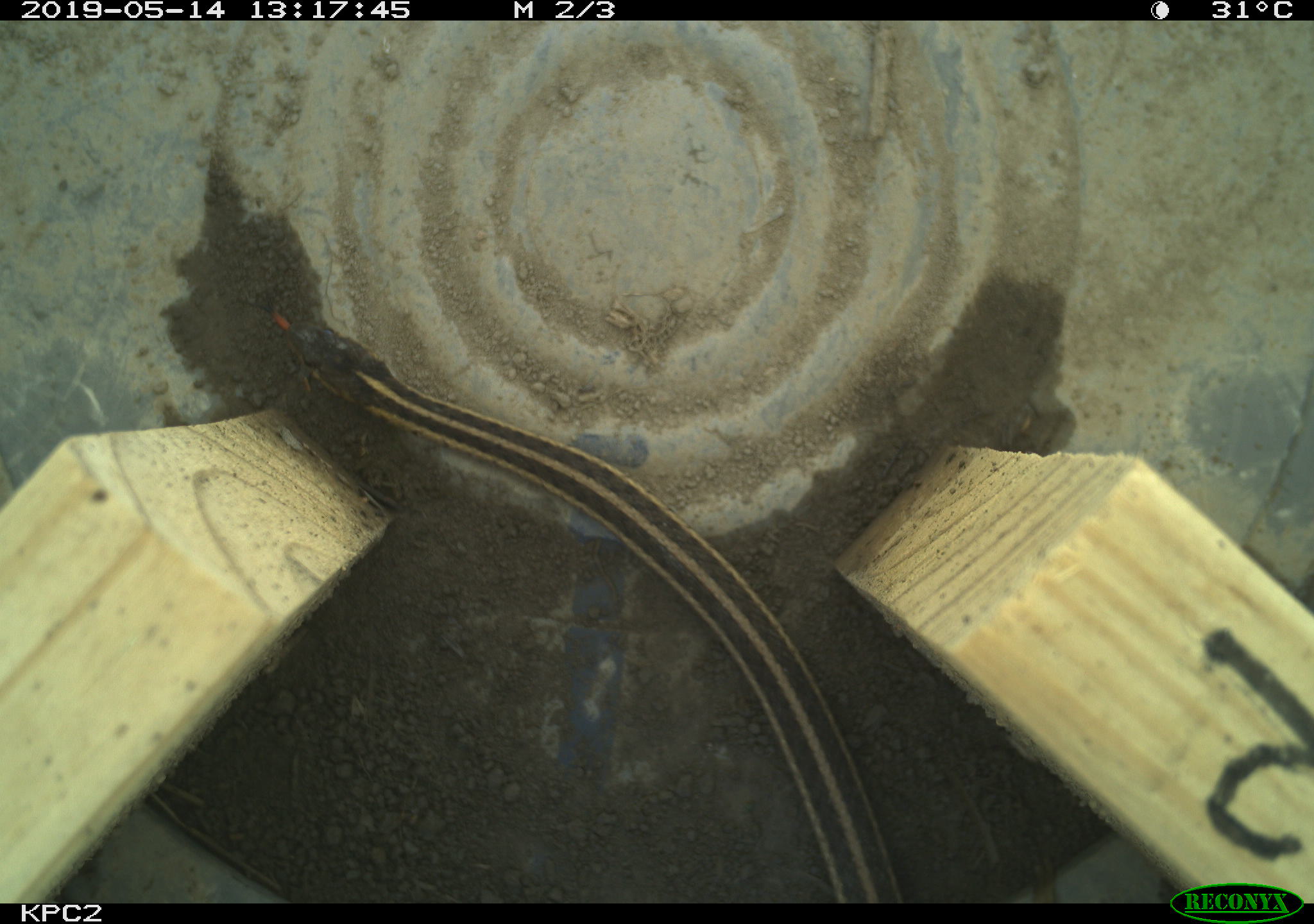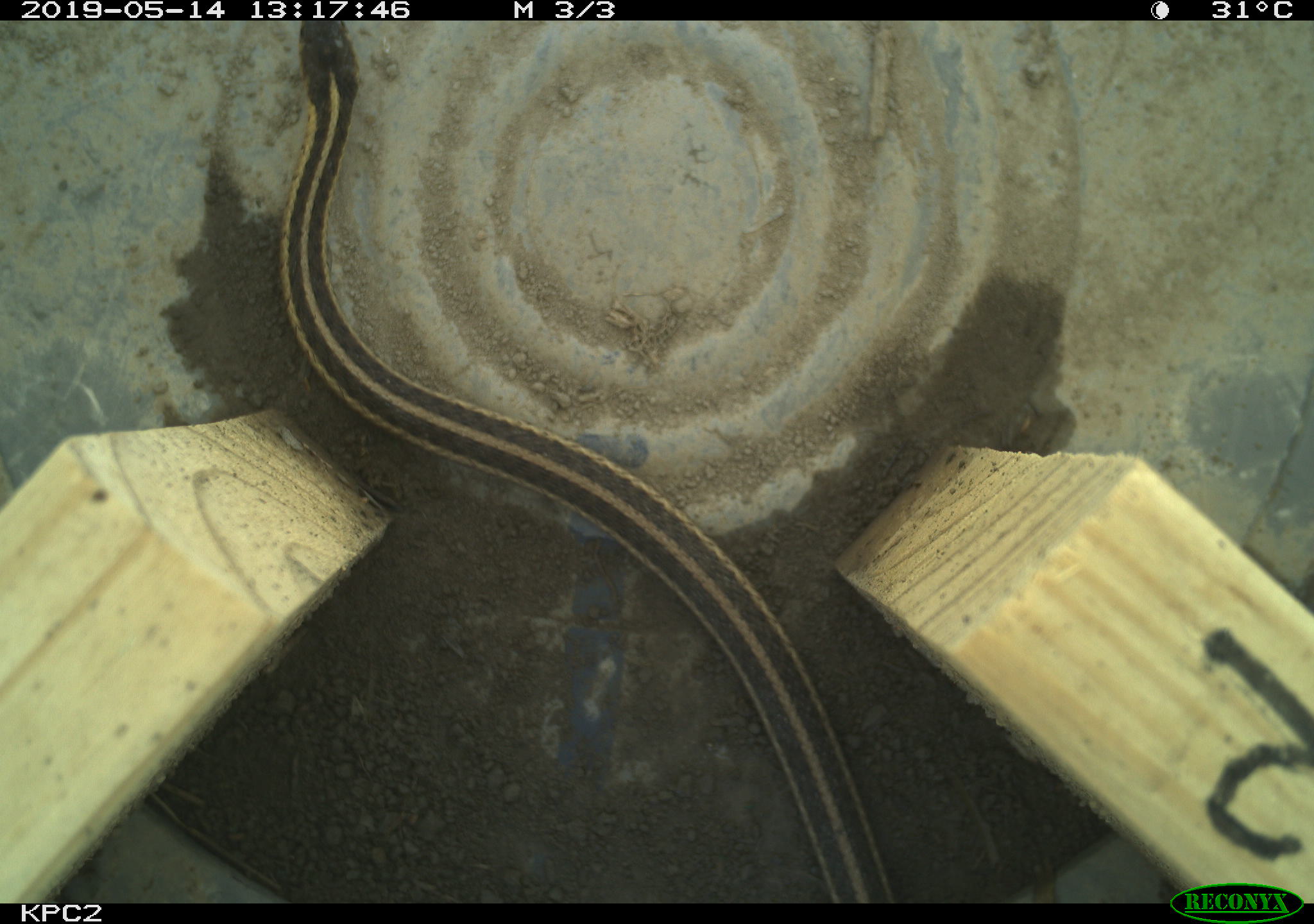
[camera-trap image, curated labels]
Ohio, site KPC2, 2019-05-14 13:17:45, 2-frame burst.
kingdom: Animalia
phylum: Chordata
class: Reptilia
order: Squamata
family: Colubridae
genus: Thamnophis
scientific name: Thamnophis sirtalis sirtalis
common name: eastern gartersnake